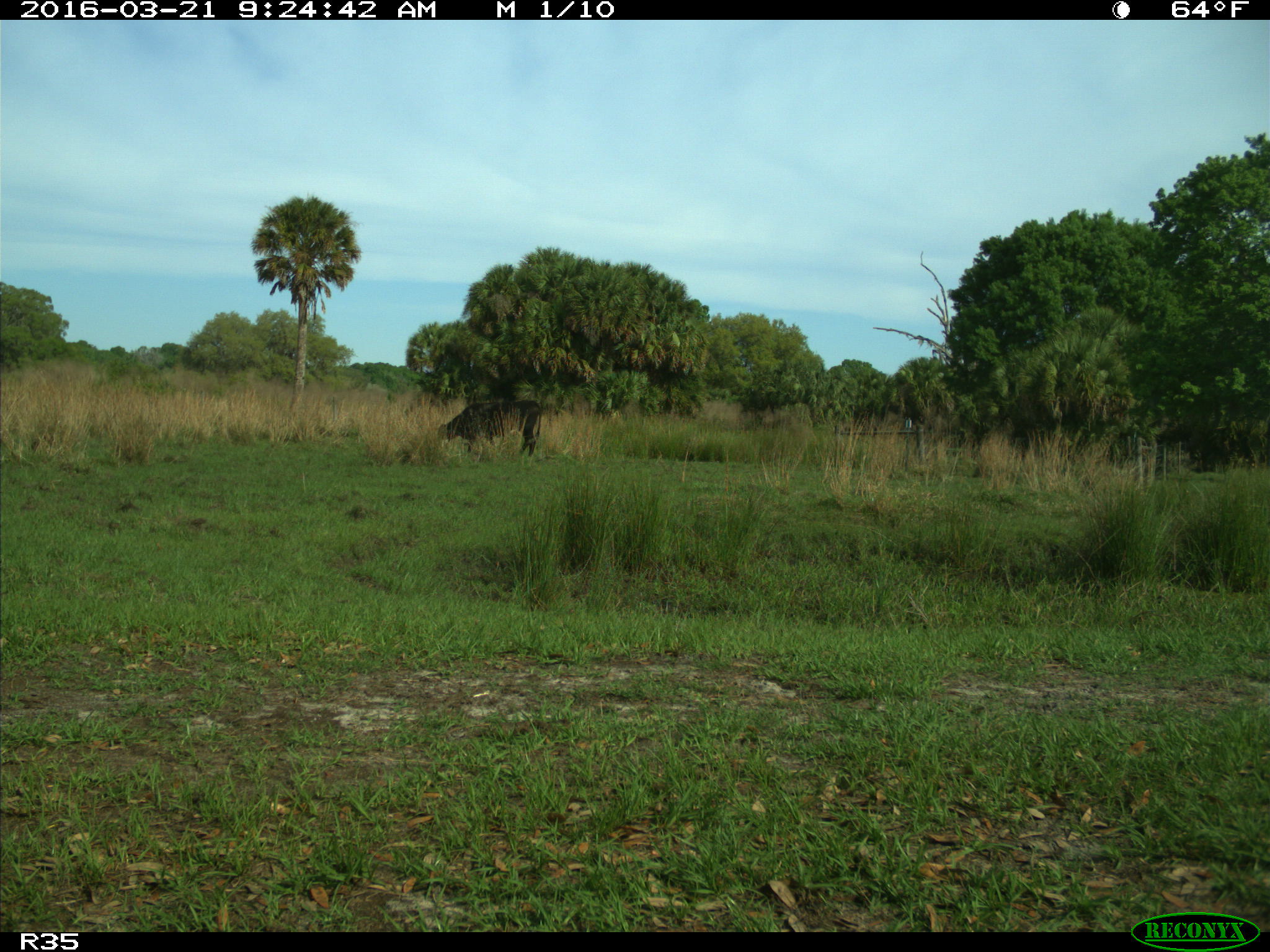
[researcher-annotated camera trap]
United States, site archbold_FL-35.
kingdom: Animalia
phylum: Chordata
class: Mammalia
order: Artiodactyla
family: Bovidae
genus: Bos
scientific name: Bos taurus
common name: domestic cow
Bos taurus (domestic cow).